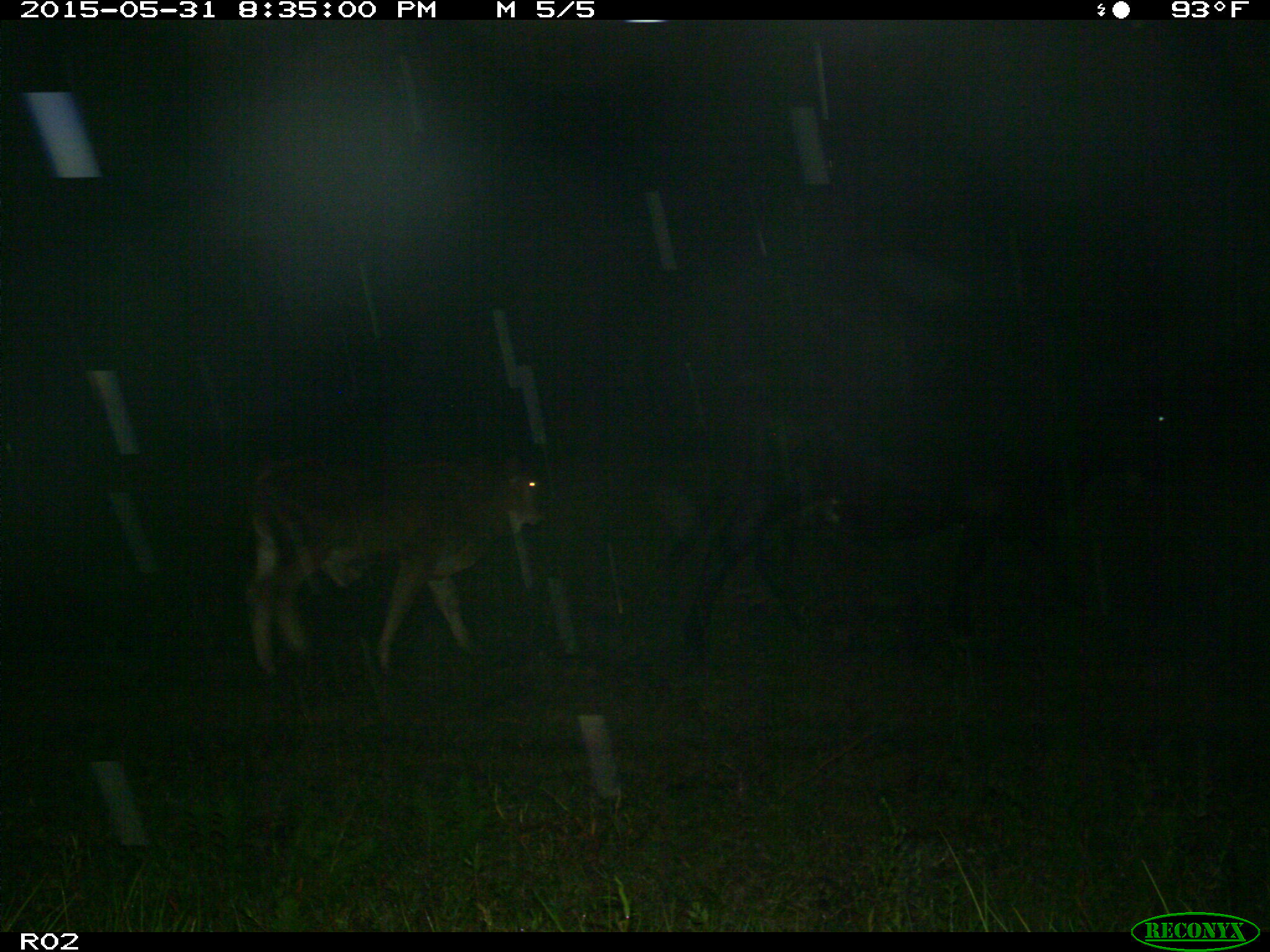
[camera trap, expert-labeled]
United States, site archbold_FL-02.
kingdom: Animalia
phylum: Chordata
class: Mammalia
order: Artiodactyla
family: Bovidae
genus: Bos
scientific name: Bos taurus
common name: domestic cow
Bos taurus (domestic cow).